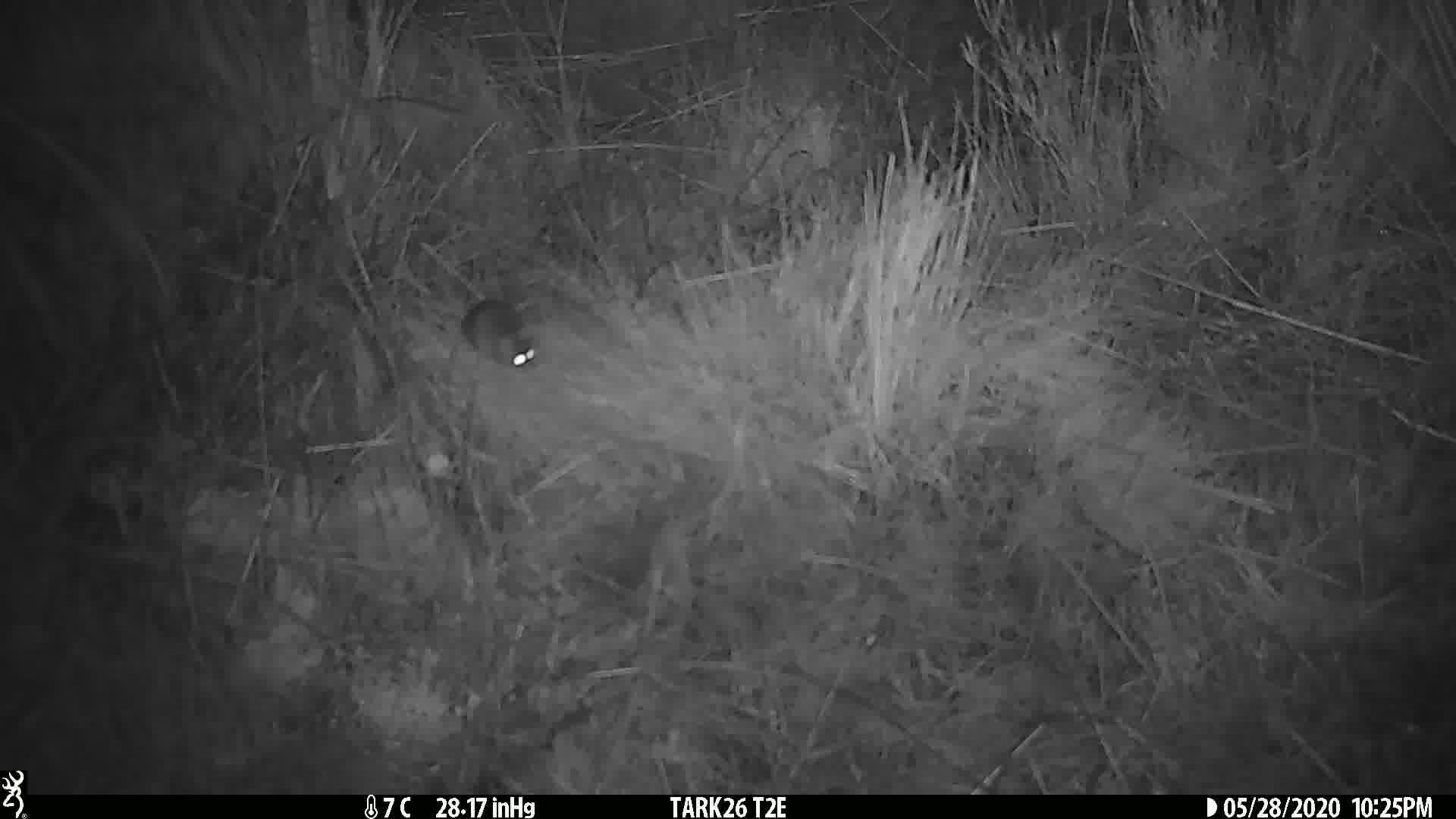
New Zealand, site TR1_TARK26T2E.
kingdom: Animalia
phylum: Chordata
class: Mammalia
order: Rodentia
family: Muridae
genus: Mus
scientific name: Mus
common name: mouse